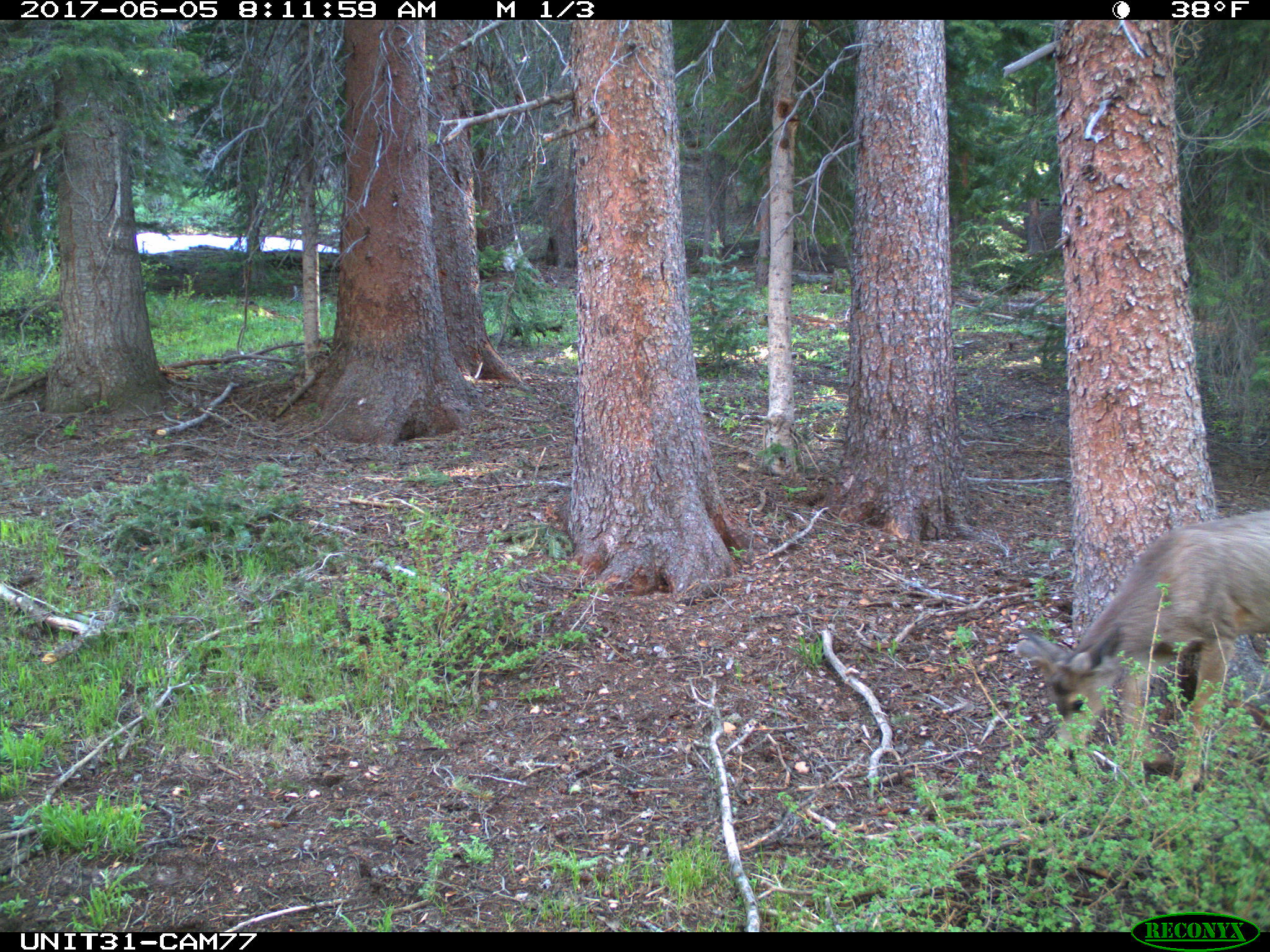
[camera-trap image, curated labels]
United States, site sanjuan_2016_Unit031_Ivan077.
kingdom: Animalia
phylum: Chordata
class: Mammalia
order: Artiodactyla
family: Cervidae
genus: Odocoileus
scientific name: Odocoileus hemionus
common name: mule deer